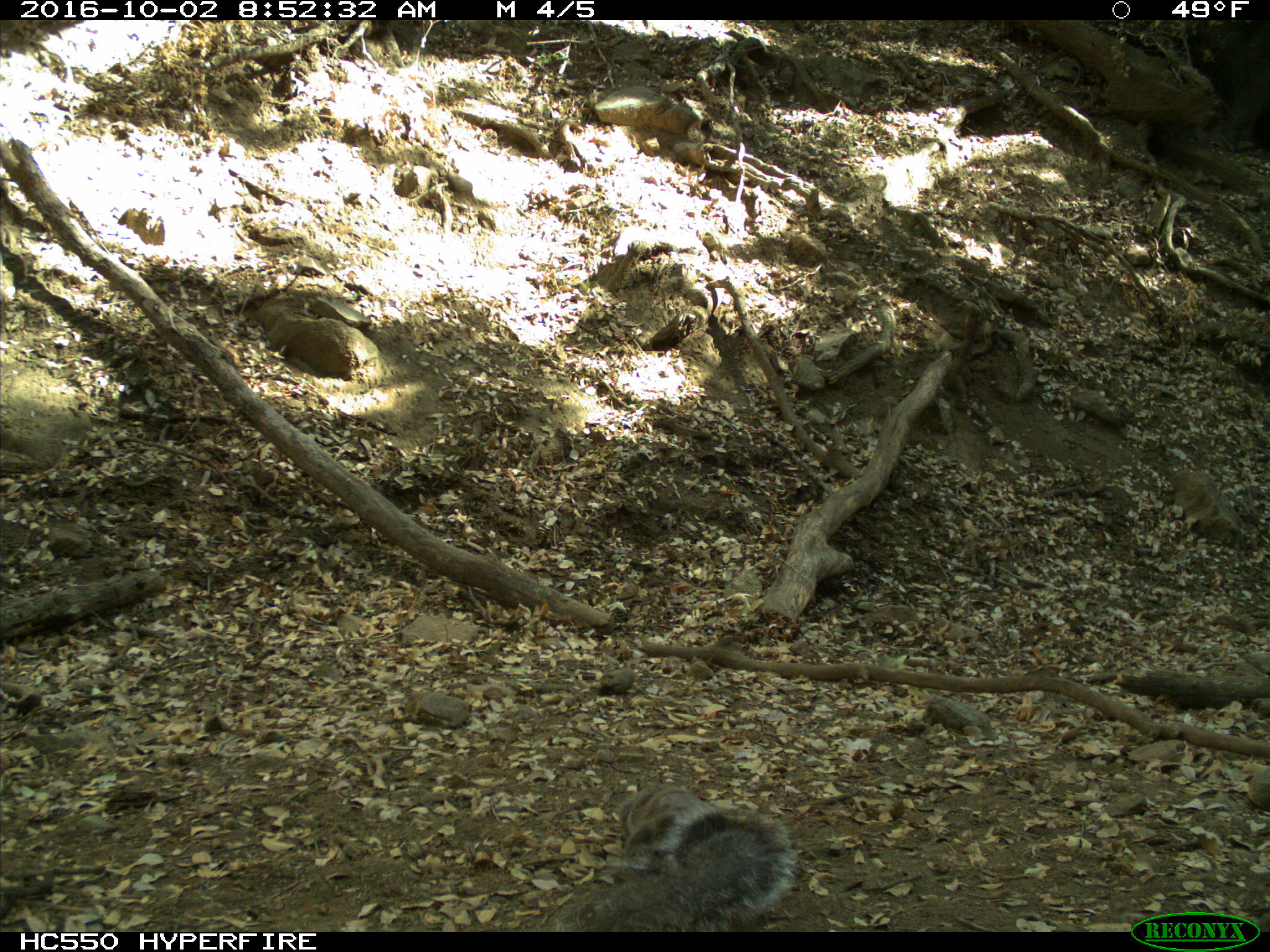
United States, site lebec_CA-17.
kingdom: Animalia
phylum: Chordata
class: Mammalia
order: Rodentia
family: Sciuridae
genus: Sciurus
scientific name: Sciurus carolinensis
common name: eastern gray squirrel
Sciurus carolinensis (eastern gray squirrel).